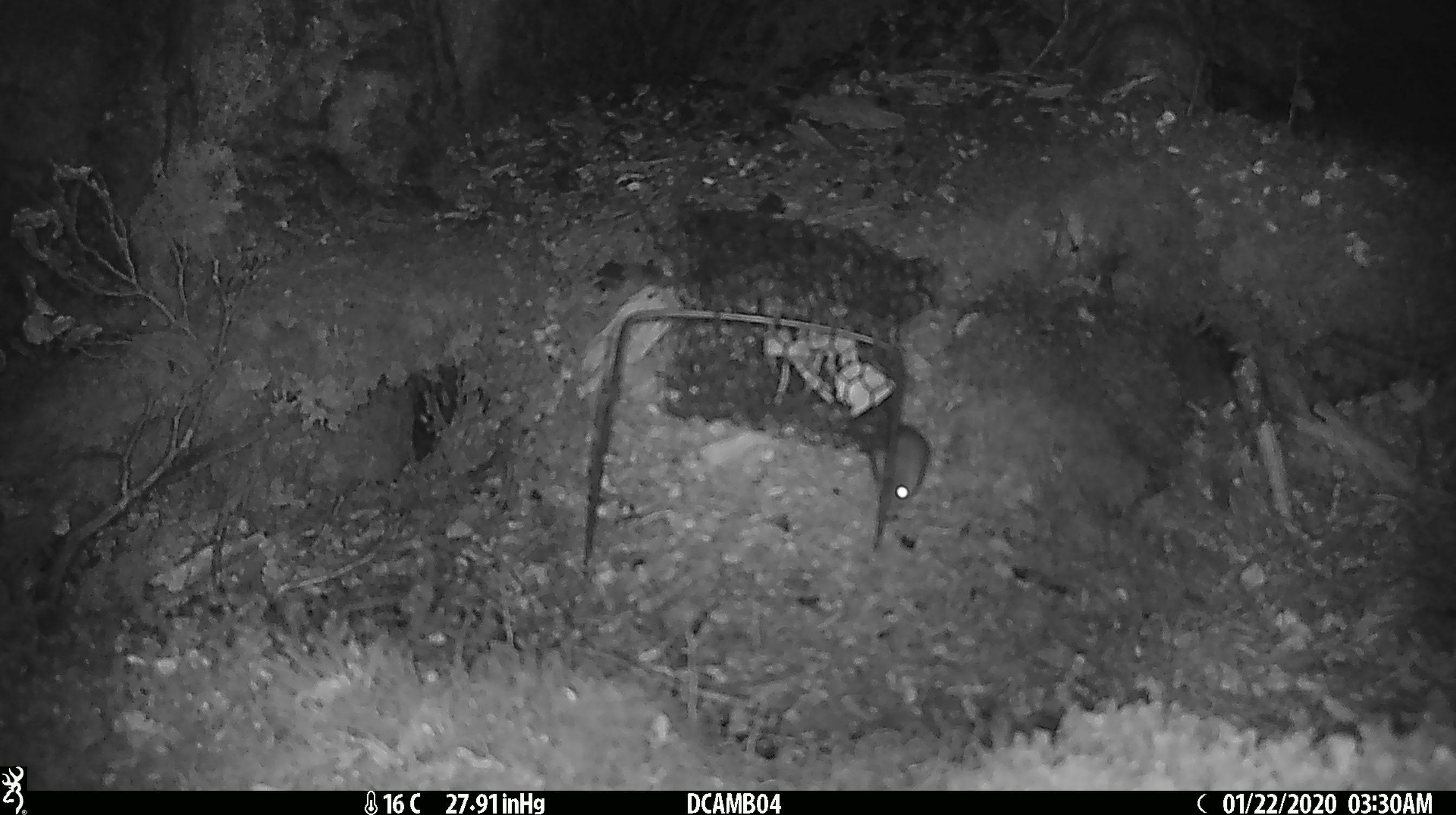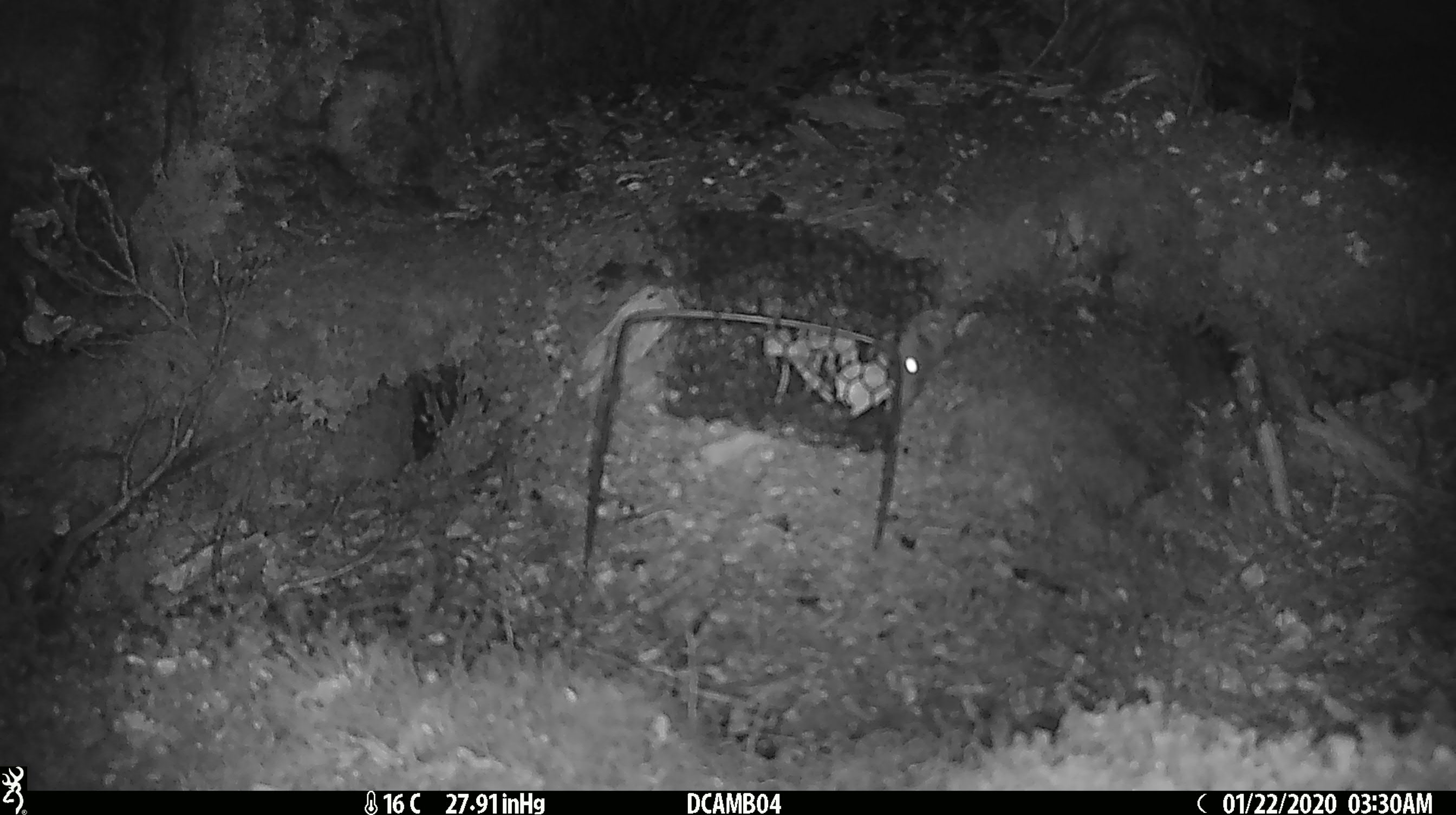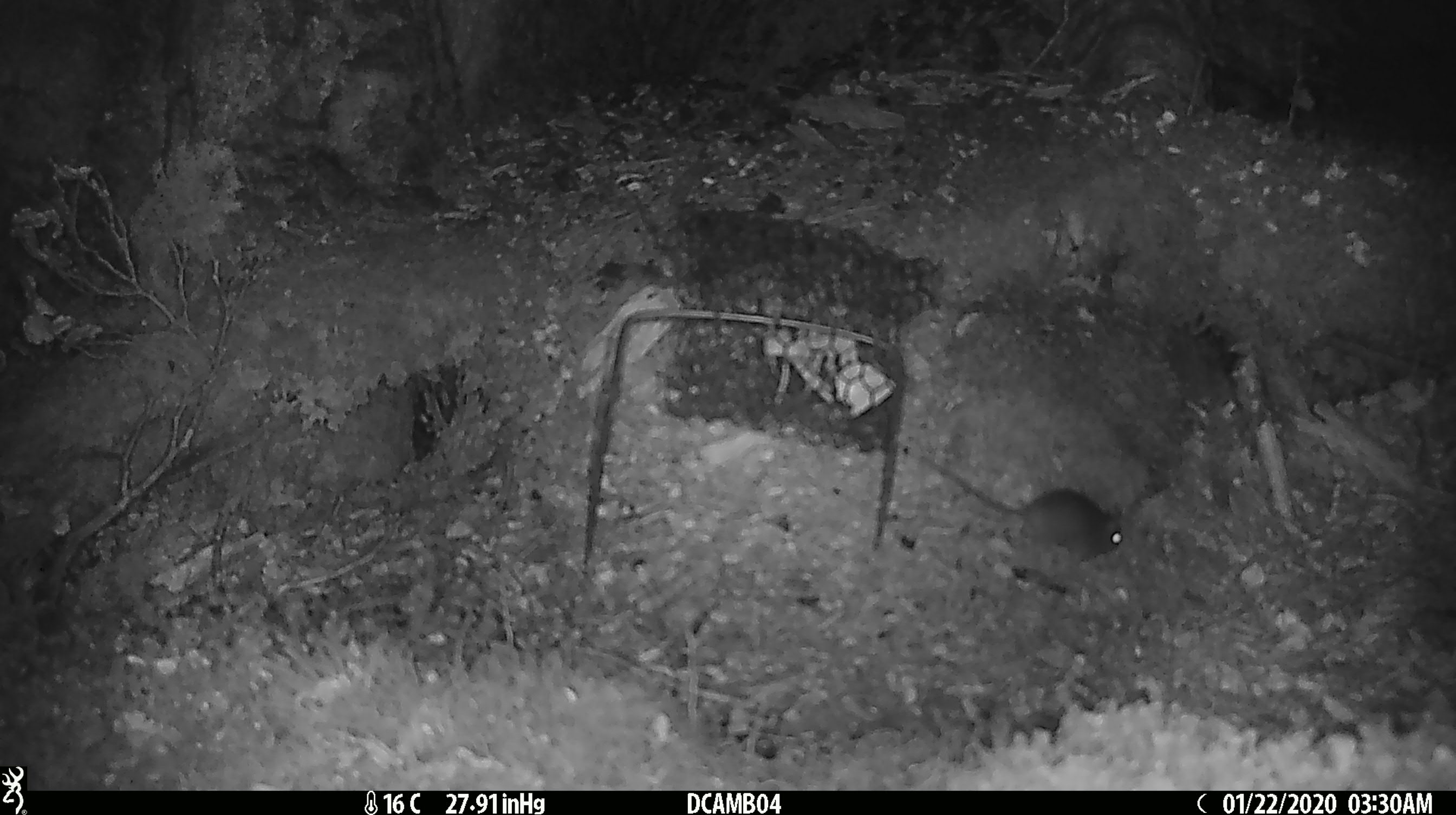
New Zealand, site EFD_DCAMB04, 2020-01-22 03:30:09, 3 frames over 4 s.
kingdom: Animalia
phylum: Chordata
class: Mammalia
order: Rodentia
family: Muridae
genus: Mus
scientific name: Mus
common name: mouse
Mouse (Mus).